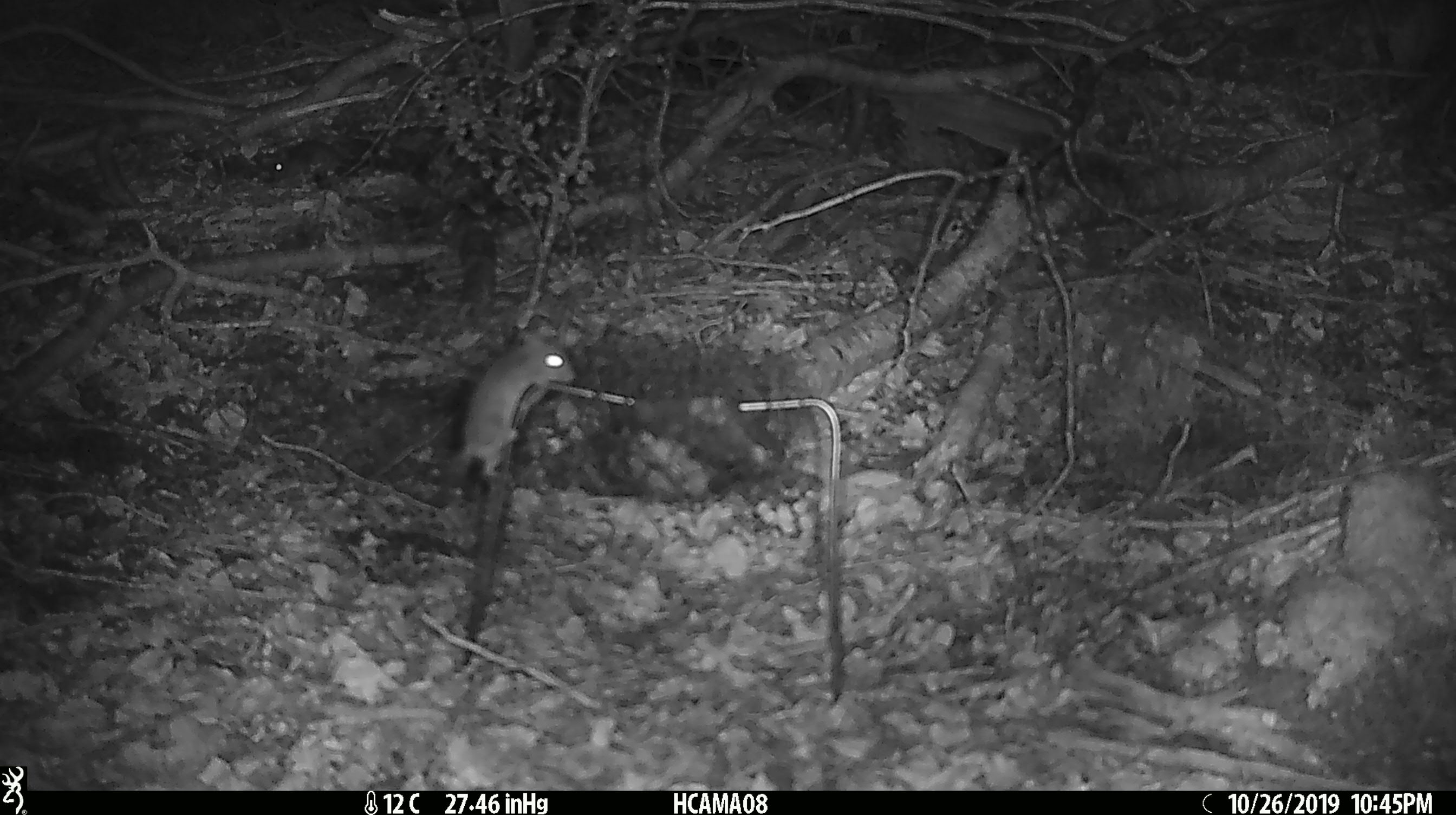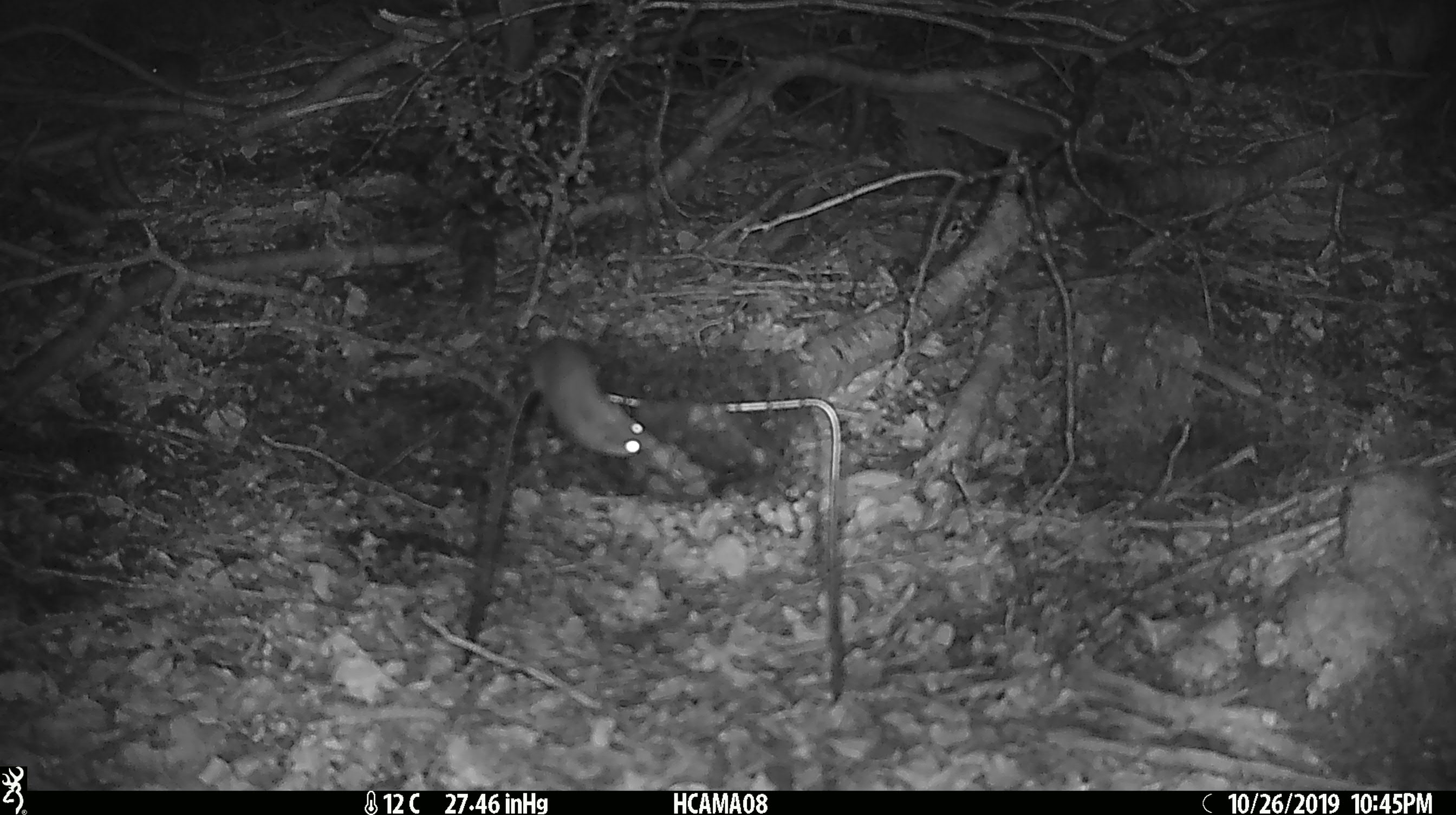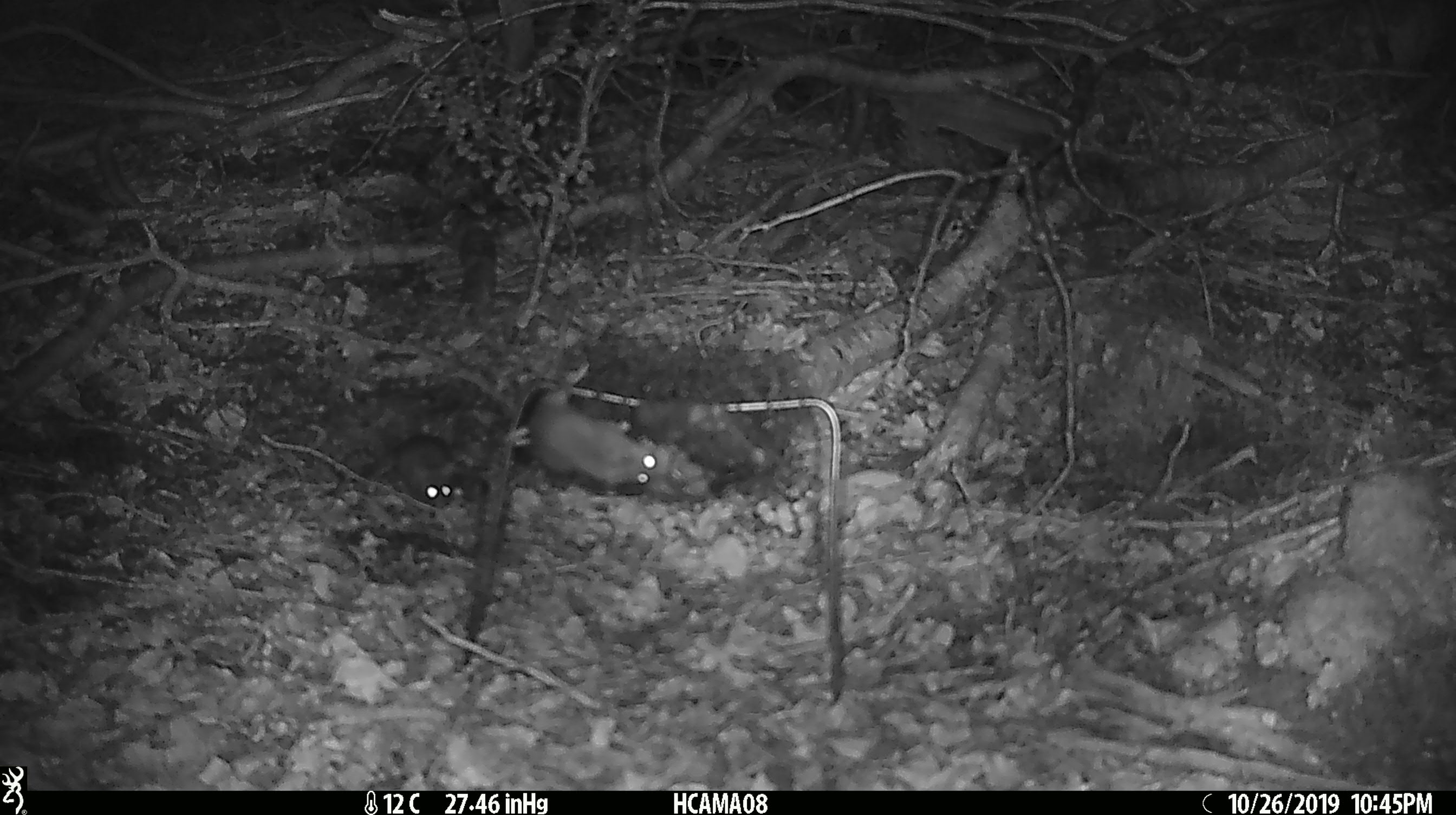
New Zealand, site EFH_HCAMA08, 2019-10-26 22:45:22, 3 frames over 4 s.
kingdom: Animalia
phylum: Chordata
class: Mammalia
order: Rodentia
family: Muridae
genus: Mus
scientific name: Mus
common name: mouse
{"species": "mouse (Mus)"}